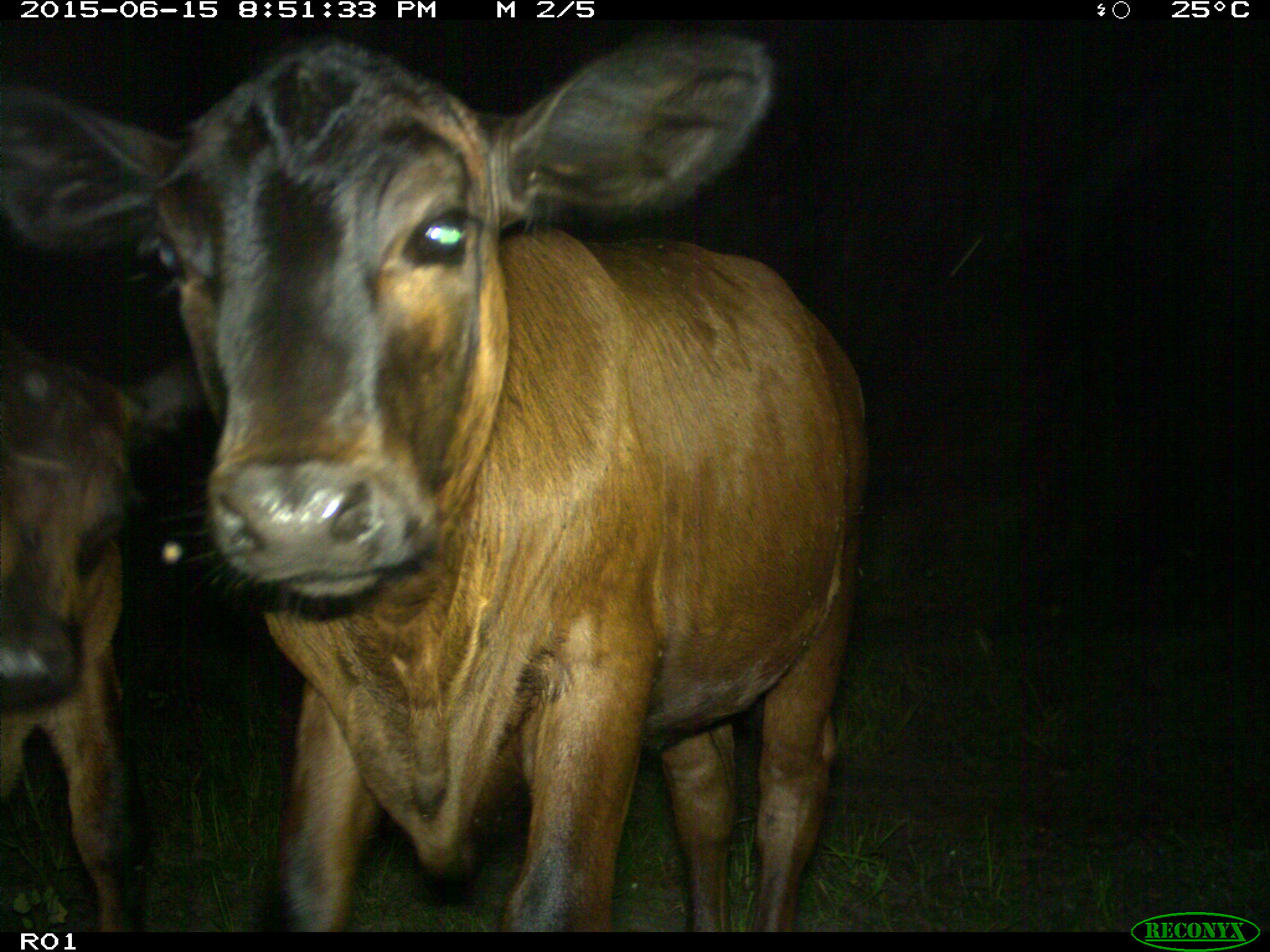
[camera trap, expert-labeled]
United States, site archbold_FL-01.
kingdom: Animalia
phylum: Chordata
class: Mammalia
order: Artiodactyla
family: Bovidae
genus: Bos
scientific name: Bos taurus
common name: domestic cow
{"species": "Bos taurus (domestic cow)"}